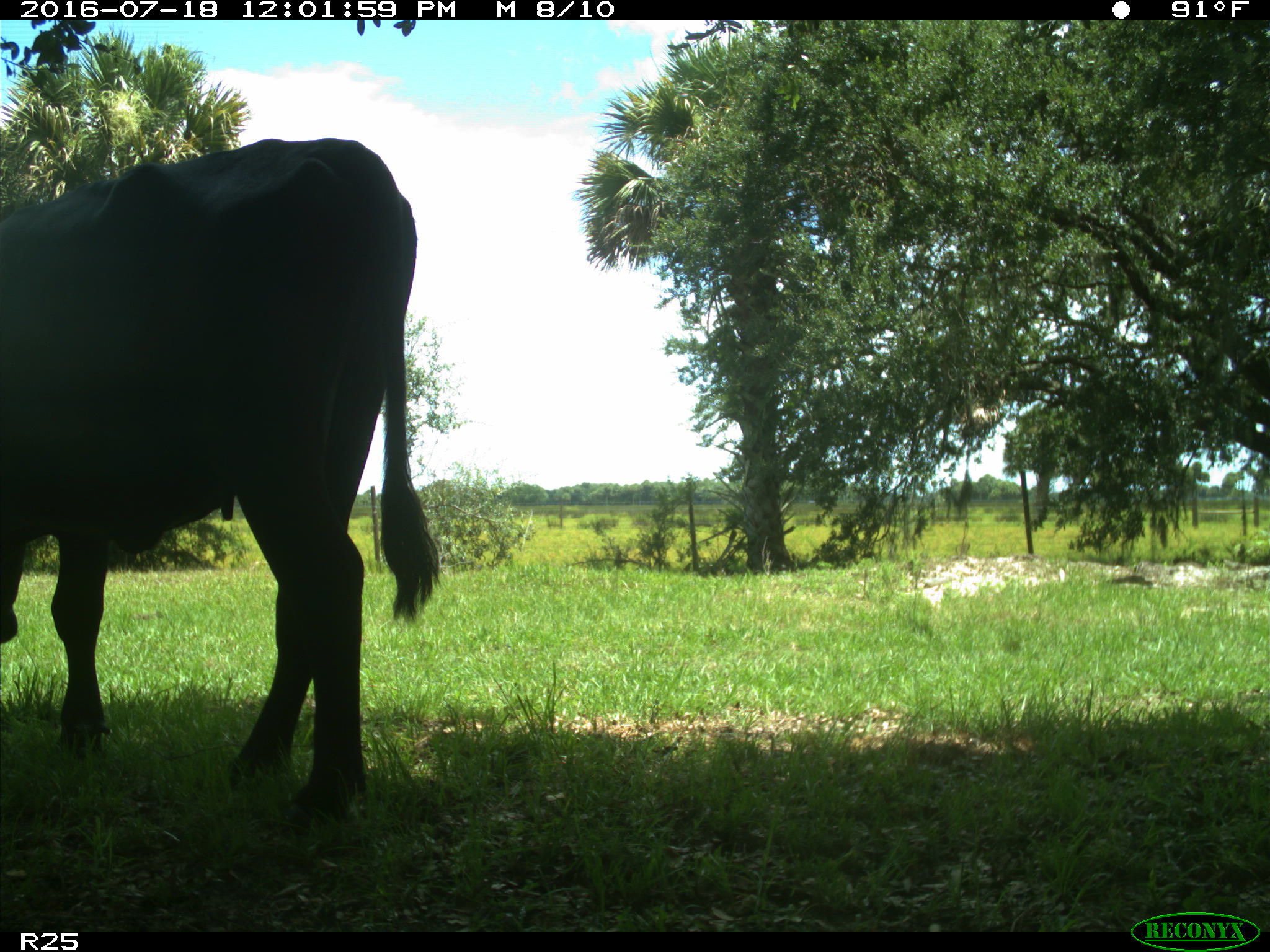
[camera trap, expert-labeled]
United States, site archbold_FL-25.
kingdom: Animalia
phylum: Chordata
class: Mammalia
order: Artiodactyla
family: Bovidae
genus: Bos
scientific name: Bos taurus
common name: domestic cow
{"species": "Bos taurus (domestic cow)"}